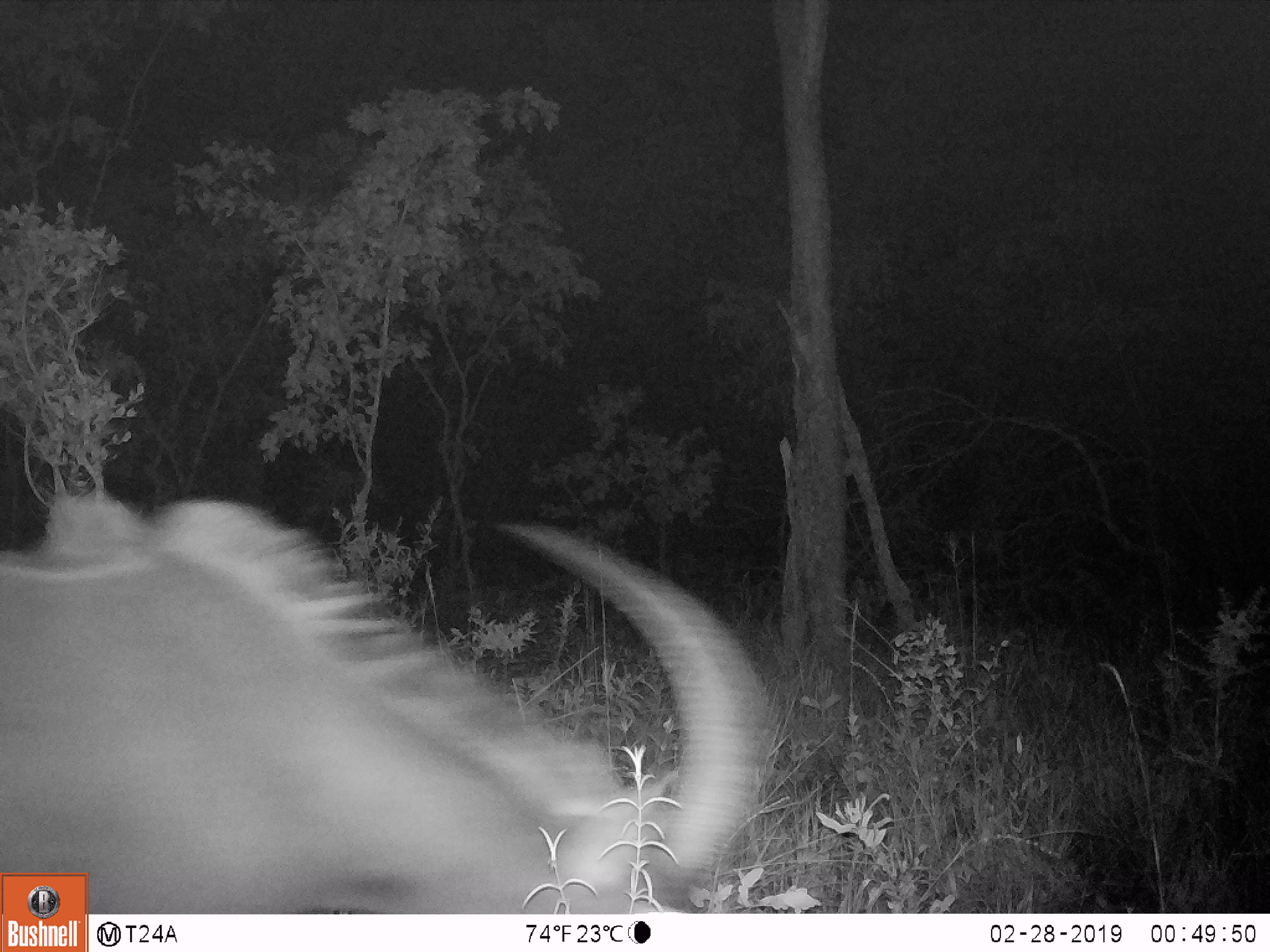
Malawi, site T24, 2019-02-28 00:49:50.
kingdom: Animalia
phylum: Chordata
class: Mammalia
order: Artiodactyla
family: Bovidae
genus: Hippotragus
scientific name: Hippotragus niger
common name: sable antelope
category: sable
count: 1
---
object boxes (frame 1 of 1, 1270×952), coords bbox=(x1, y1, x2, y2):
sable: bbox=(2, 487, 781, 866)